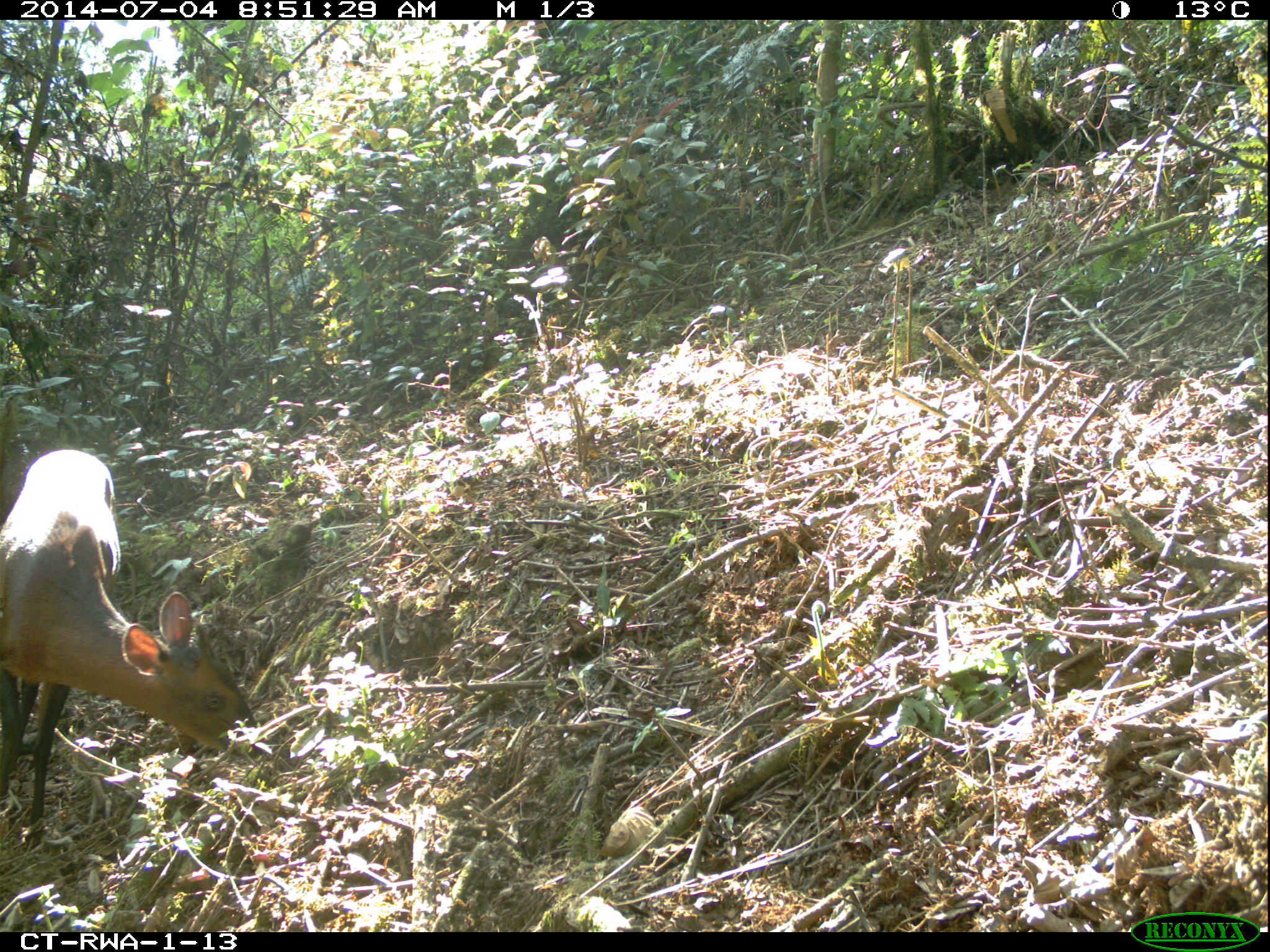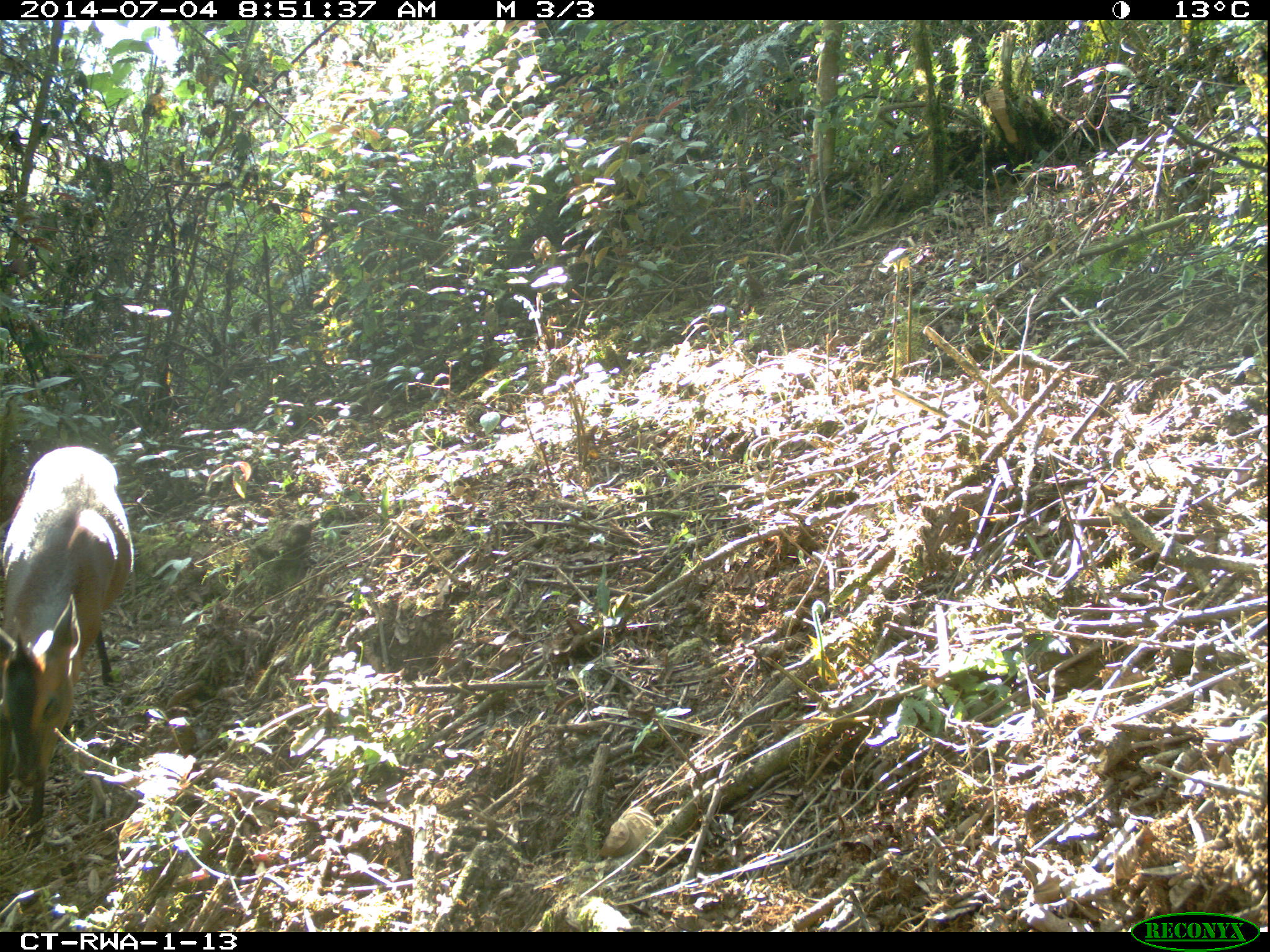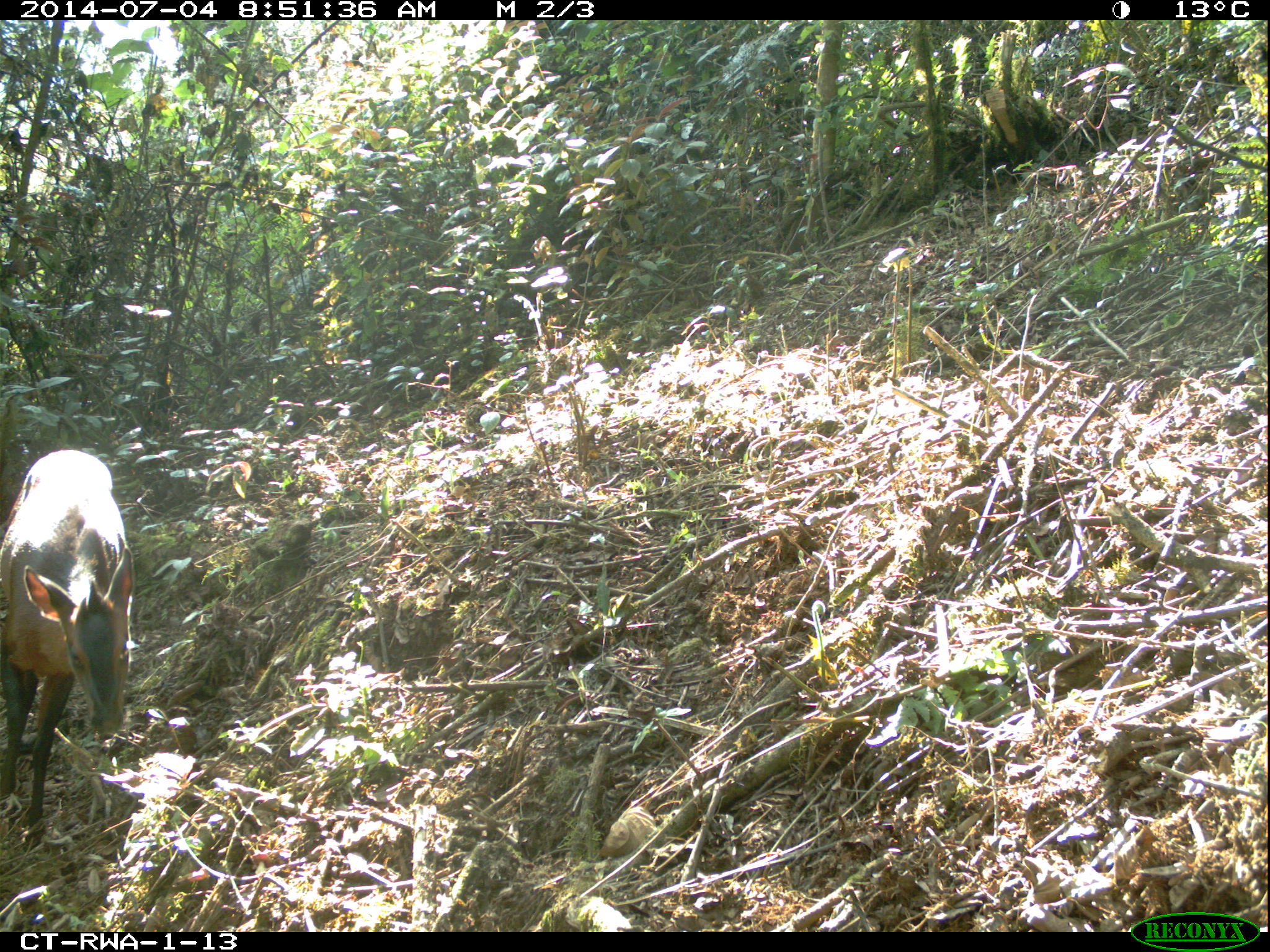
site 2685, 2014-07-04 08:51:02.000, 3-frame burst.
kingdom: Animalia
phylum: Chordata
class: Mammalia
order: Artiodactyla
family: Bovidae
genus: Cephalophus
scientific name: Cephalophus nigrifrons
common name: black-fronted duiker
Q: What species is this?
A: Cephalophus nigrifrons (black-fronted duiker).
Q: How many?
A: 1.